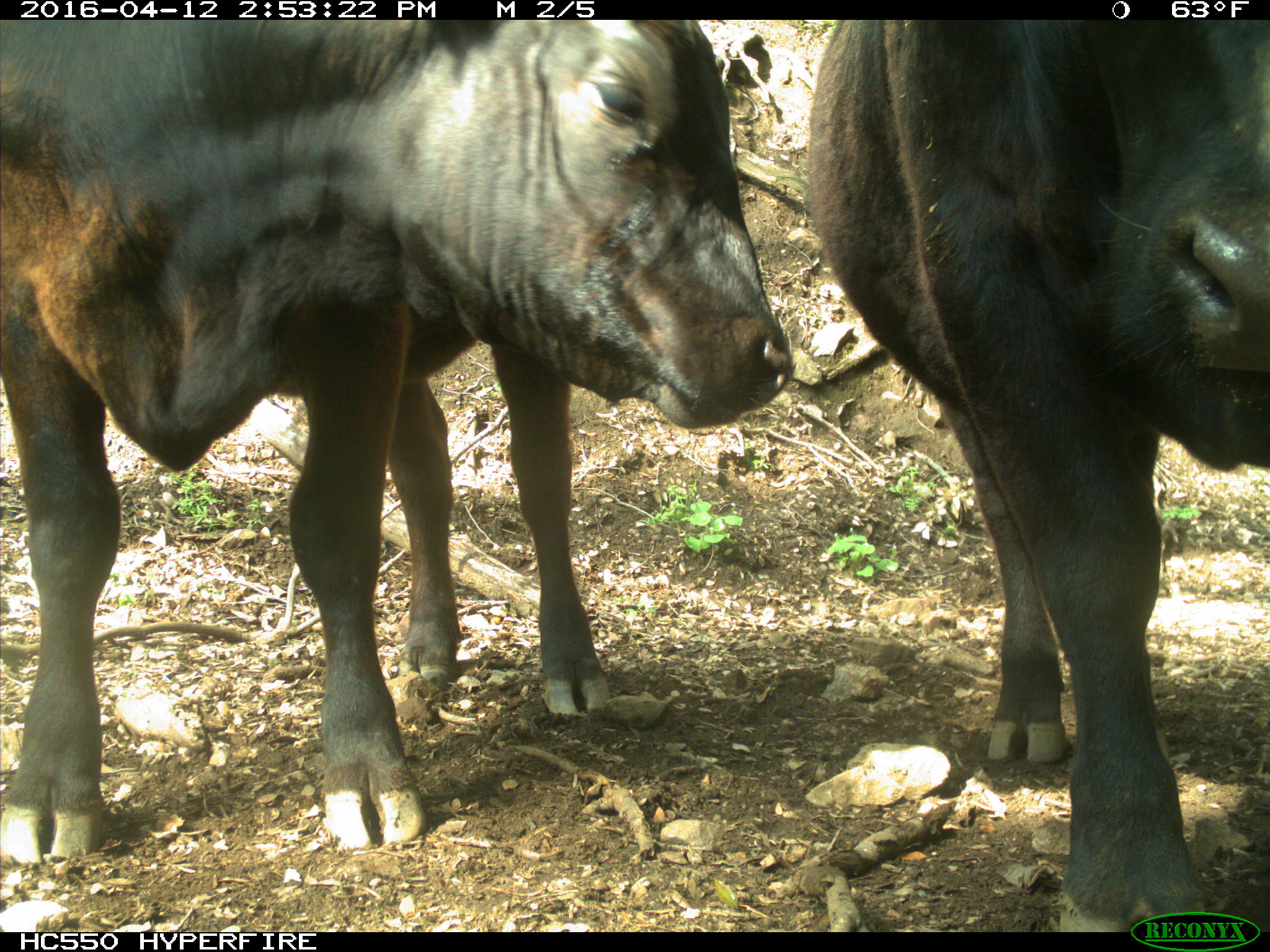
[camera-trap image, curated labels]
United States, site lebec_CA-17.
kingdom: Animalia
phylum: Chordata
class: Mammalia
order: Artiodactyla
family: Bovidae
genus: Bos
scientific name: Bos taurus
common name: domestic cow